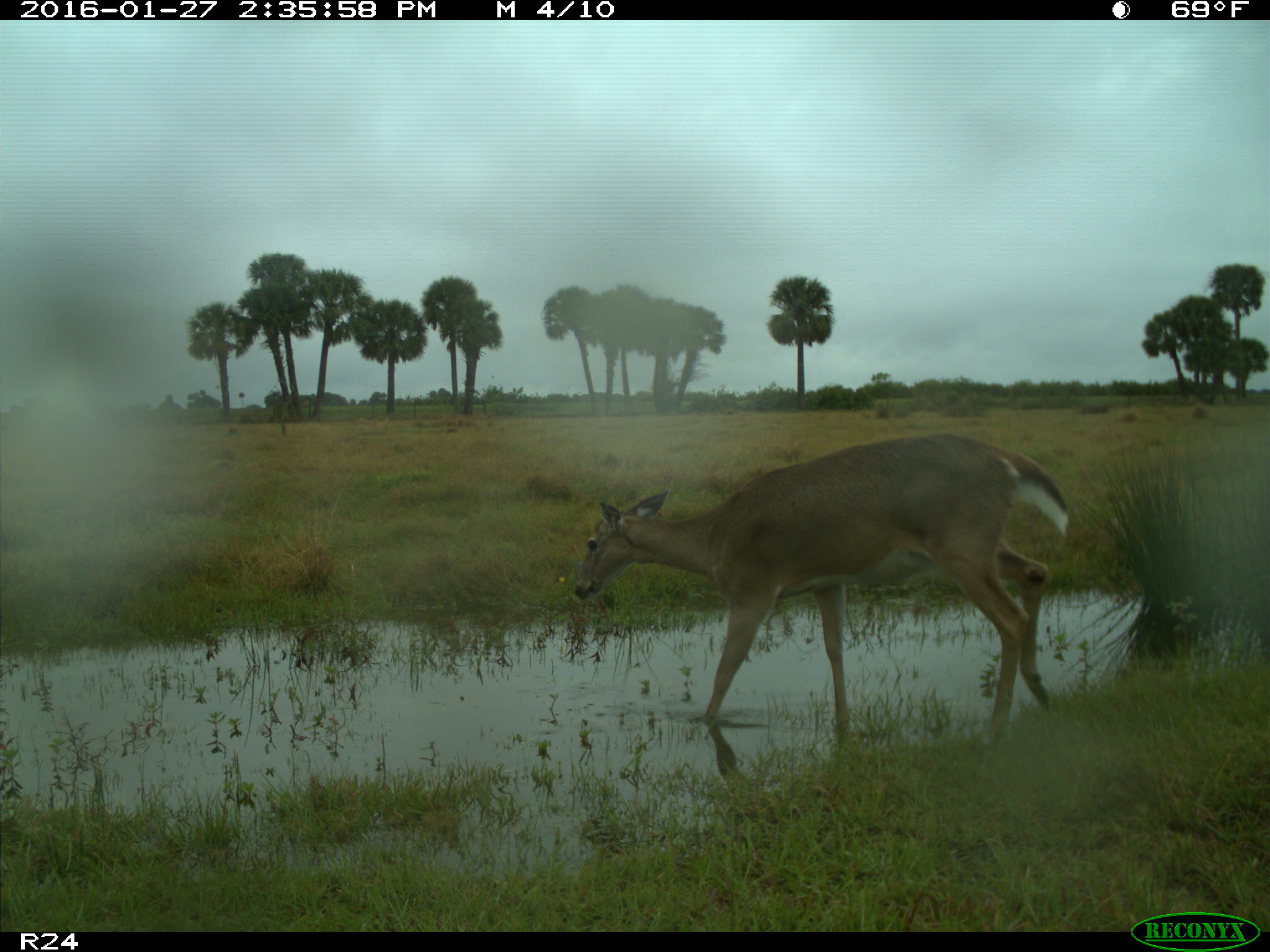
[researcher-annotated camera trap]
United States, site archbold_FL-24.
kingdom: Animalia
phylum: Chordata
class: Mammalia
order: Artiodactyla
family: Cervidae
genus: Odocoileus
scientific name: Odocoileus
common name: deer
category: unidentified deer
Unidentified deer (deer) (Odocoileus).